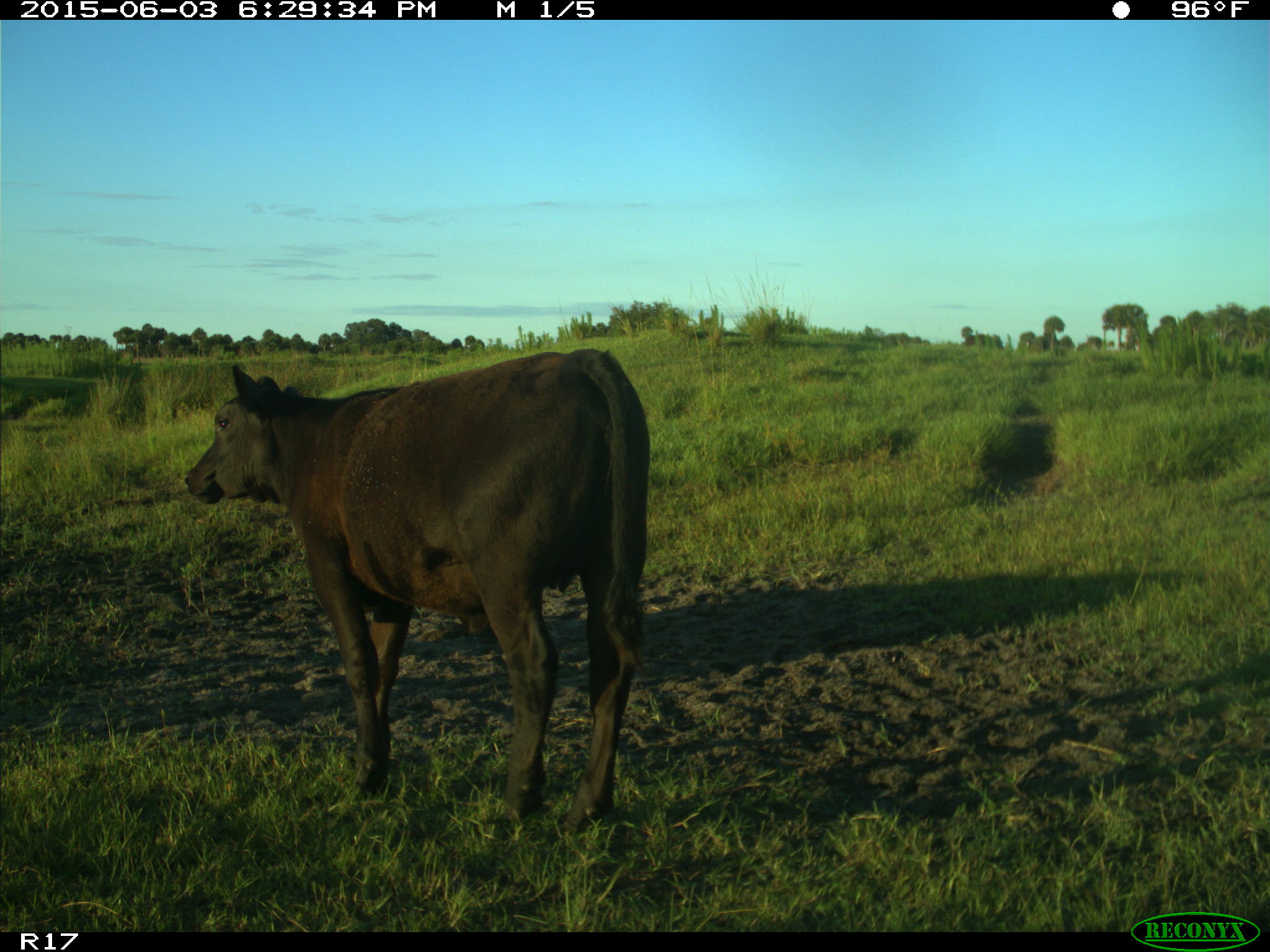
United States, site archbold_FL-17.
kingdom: Animalia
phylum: Chordata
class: Mammalia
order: Artiodactyla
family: Bovidae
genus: Bos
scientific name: Bos taurus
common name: domestic cow